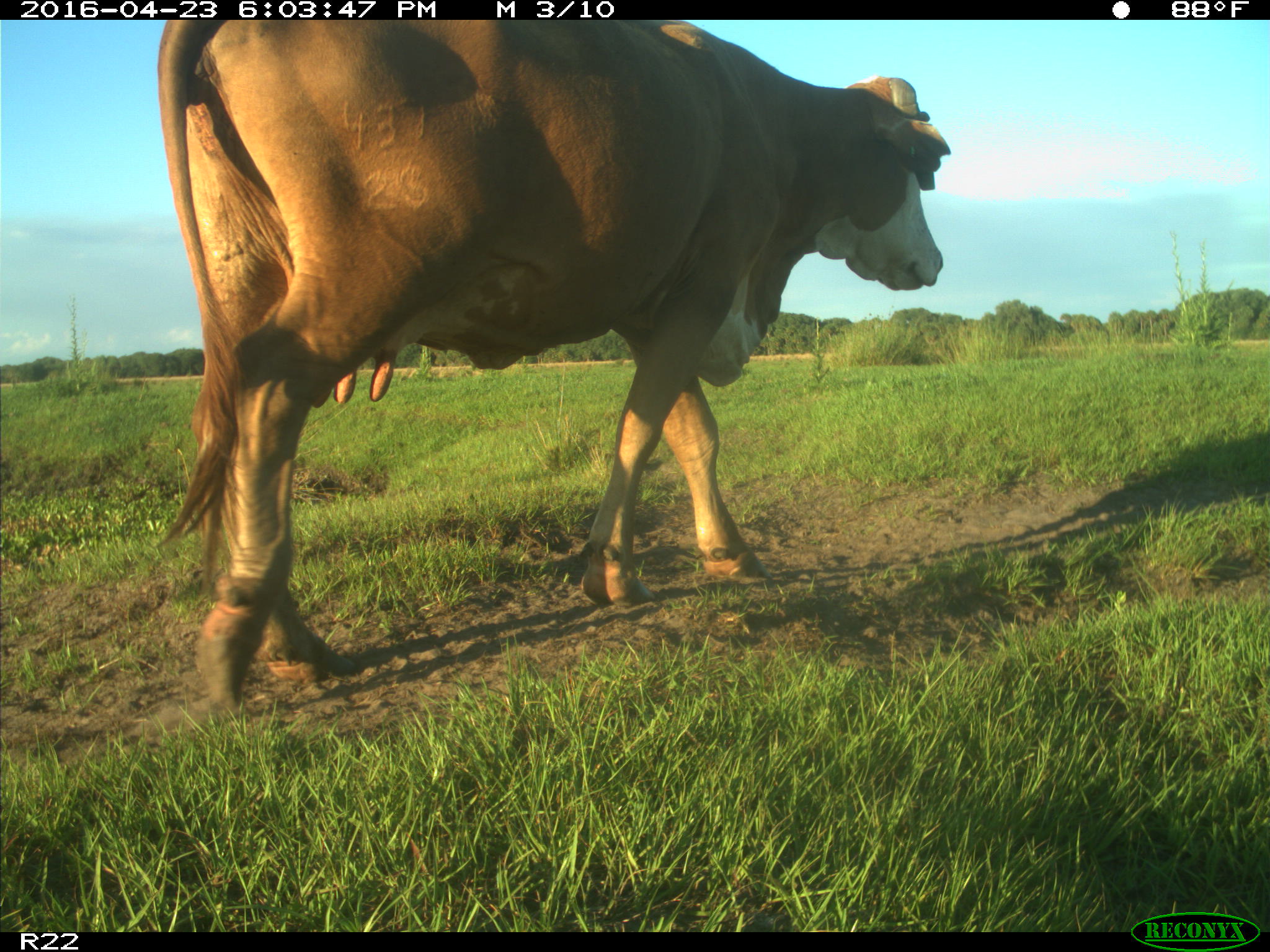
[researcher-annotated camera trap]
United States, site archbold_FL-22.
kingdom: Animalia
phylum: Chordata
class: Mammalia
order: Artiodactyla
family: Bovidae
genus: Bos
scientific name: Bos taurus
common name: domestic cow